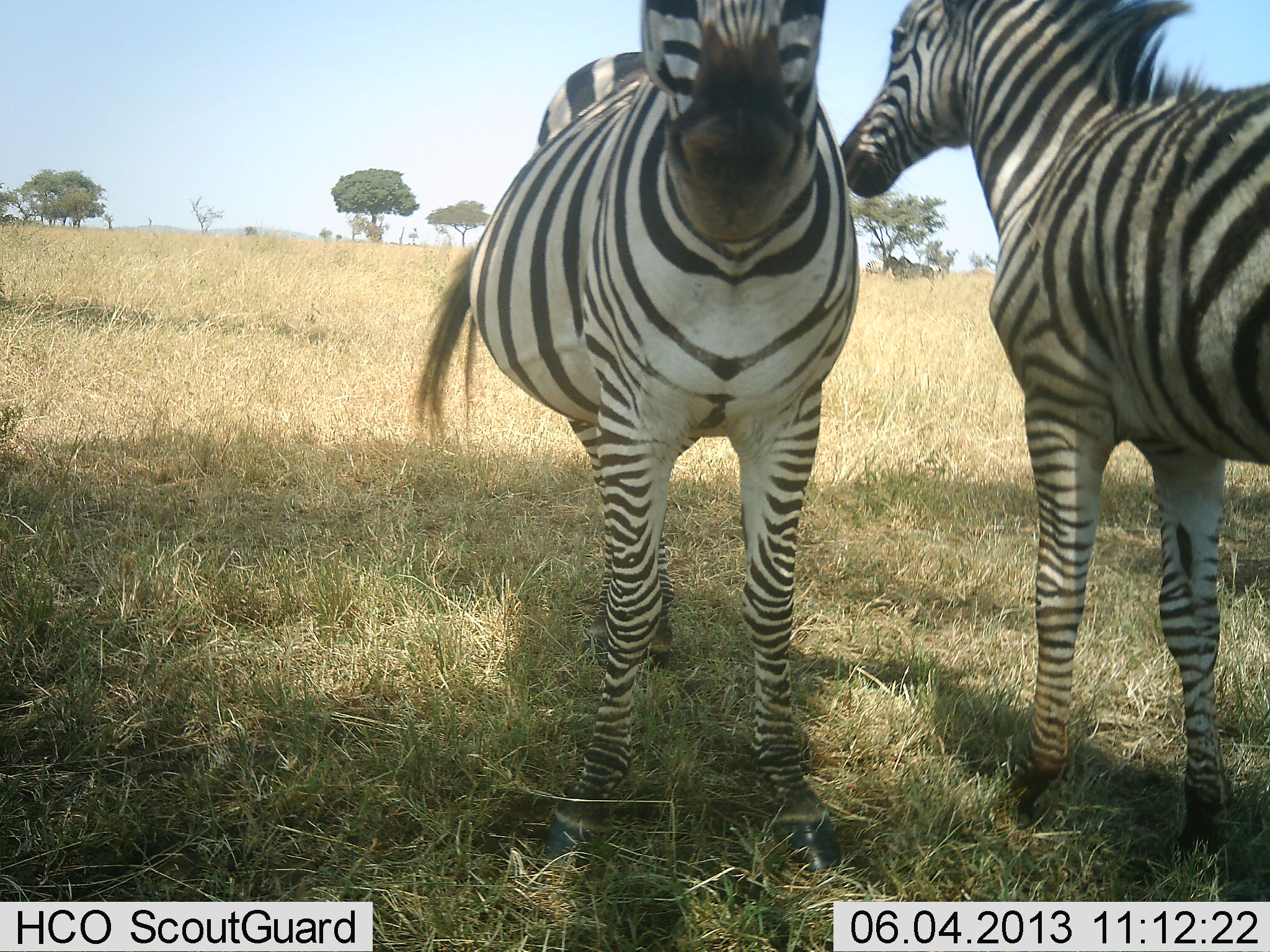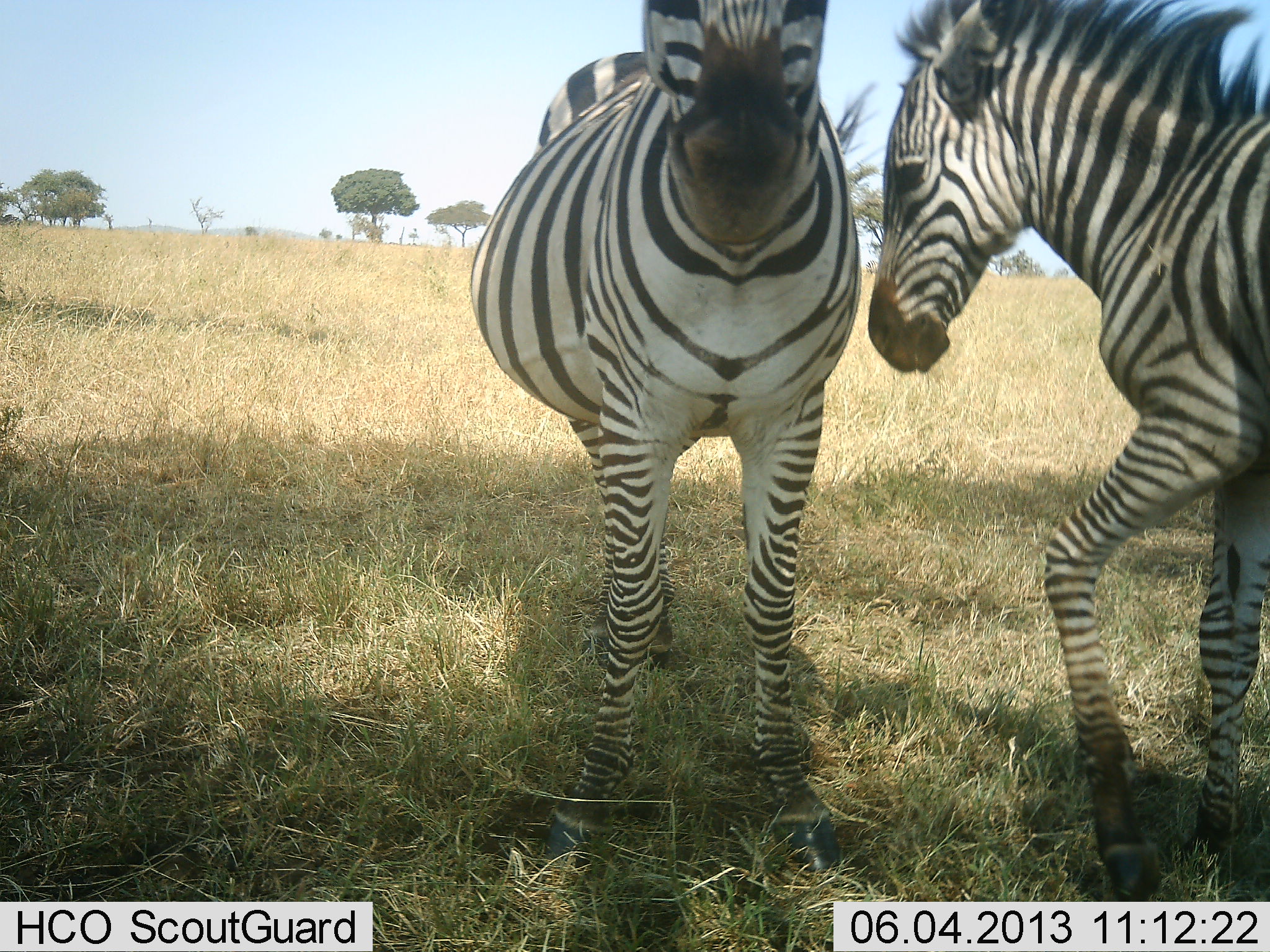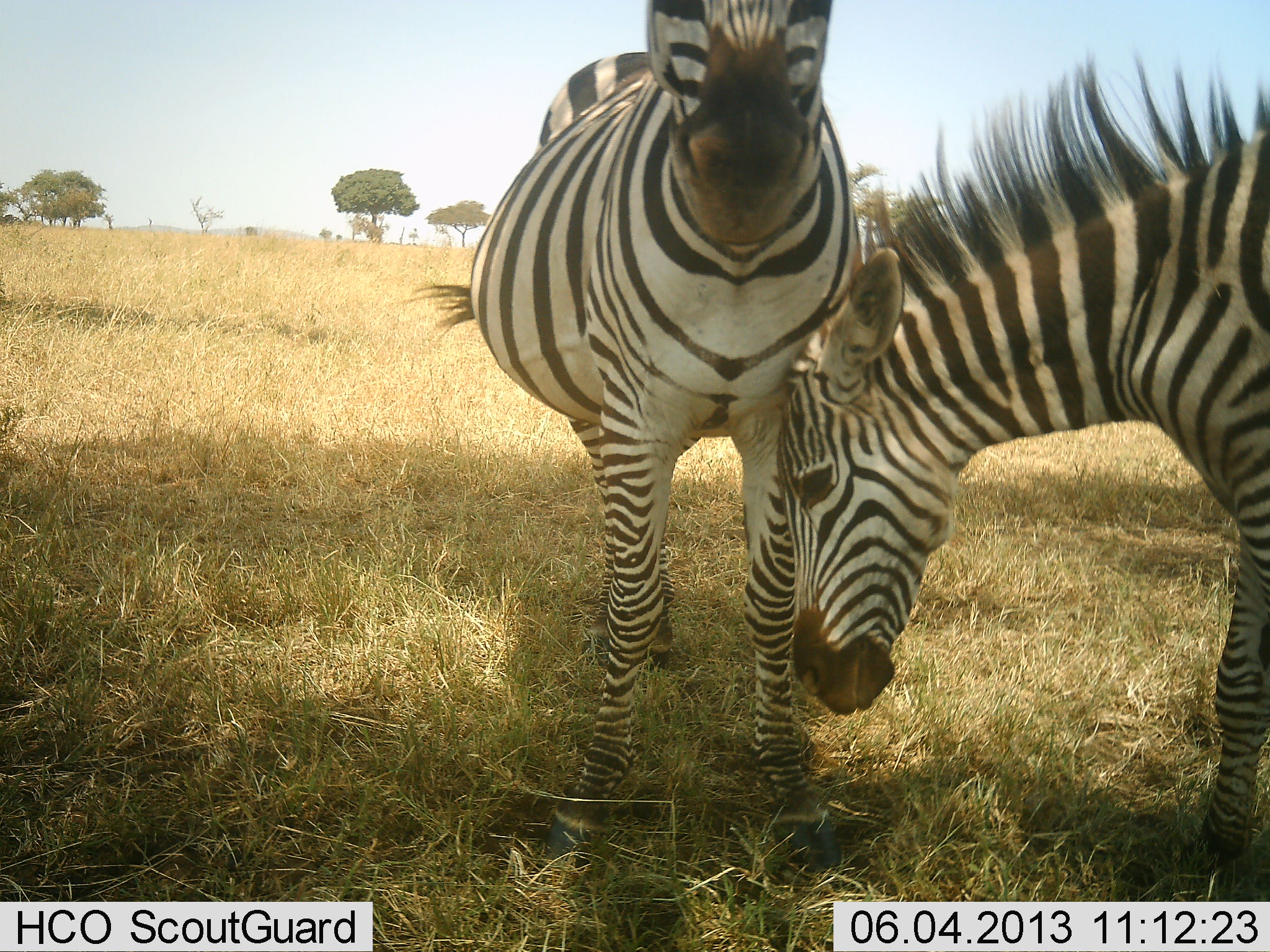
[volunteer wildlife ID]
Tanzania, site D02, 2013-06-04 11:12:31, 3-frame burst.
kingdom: Animalia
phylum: Chordata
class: Mammalia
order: Perissodactyla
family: Equidae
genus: Equus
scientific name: Equus quagga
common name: plains zebra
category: zebra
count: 2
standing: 80%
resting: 10%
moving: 0%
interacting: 40%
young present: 30%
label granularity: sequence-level